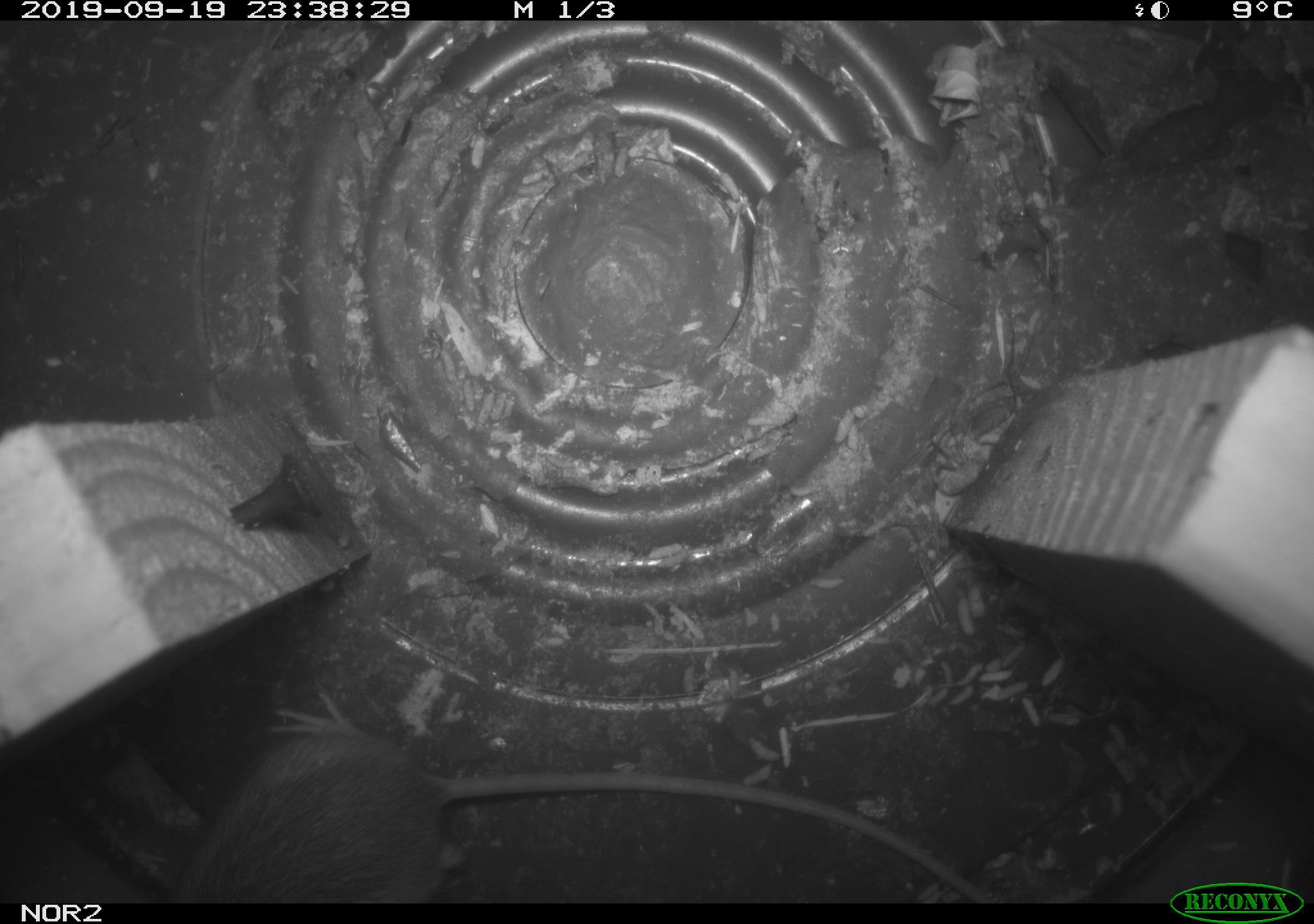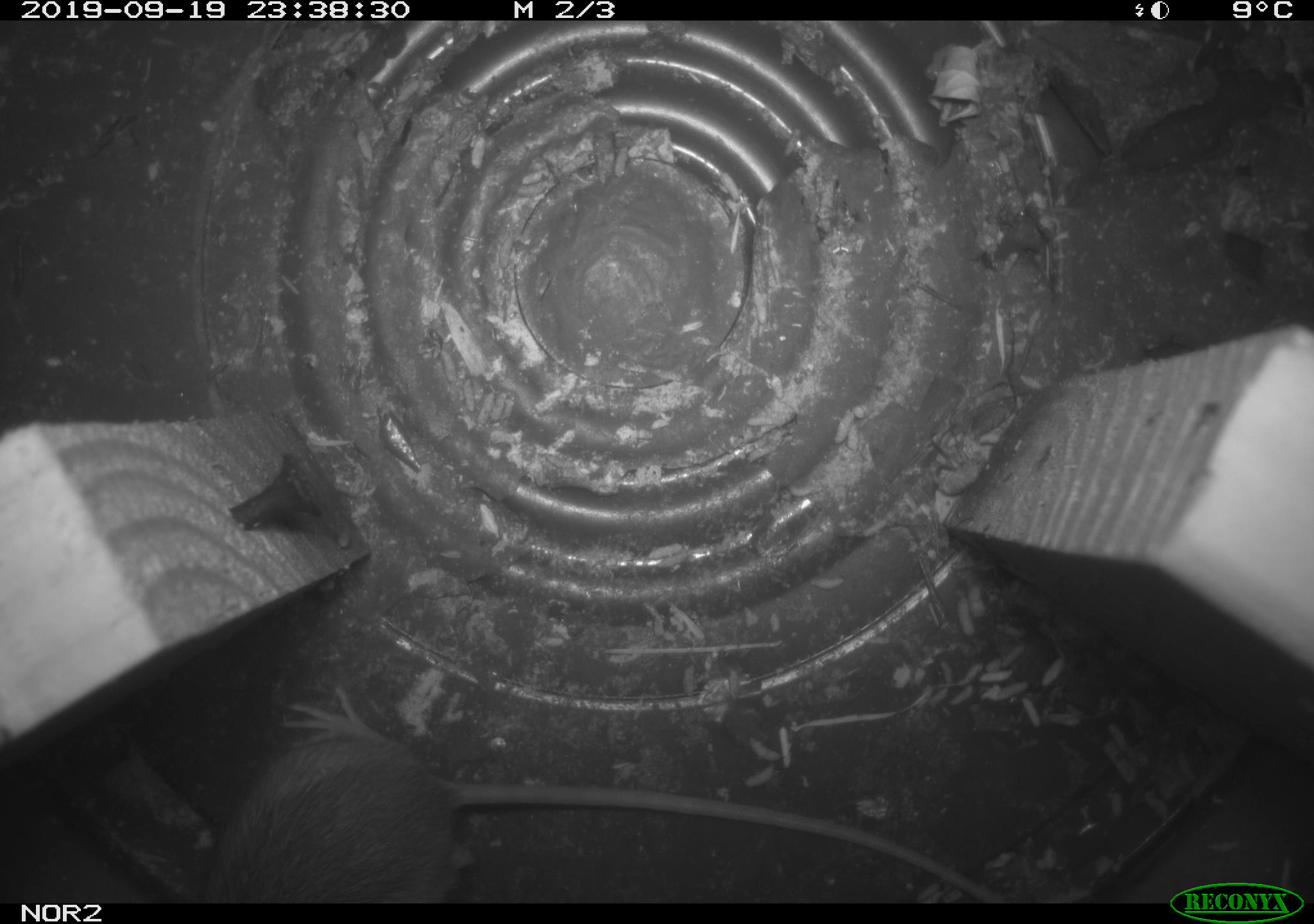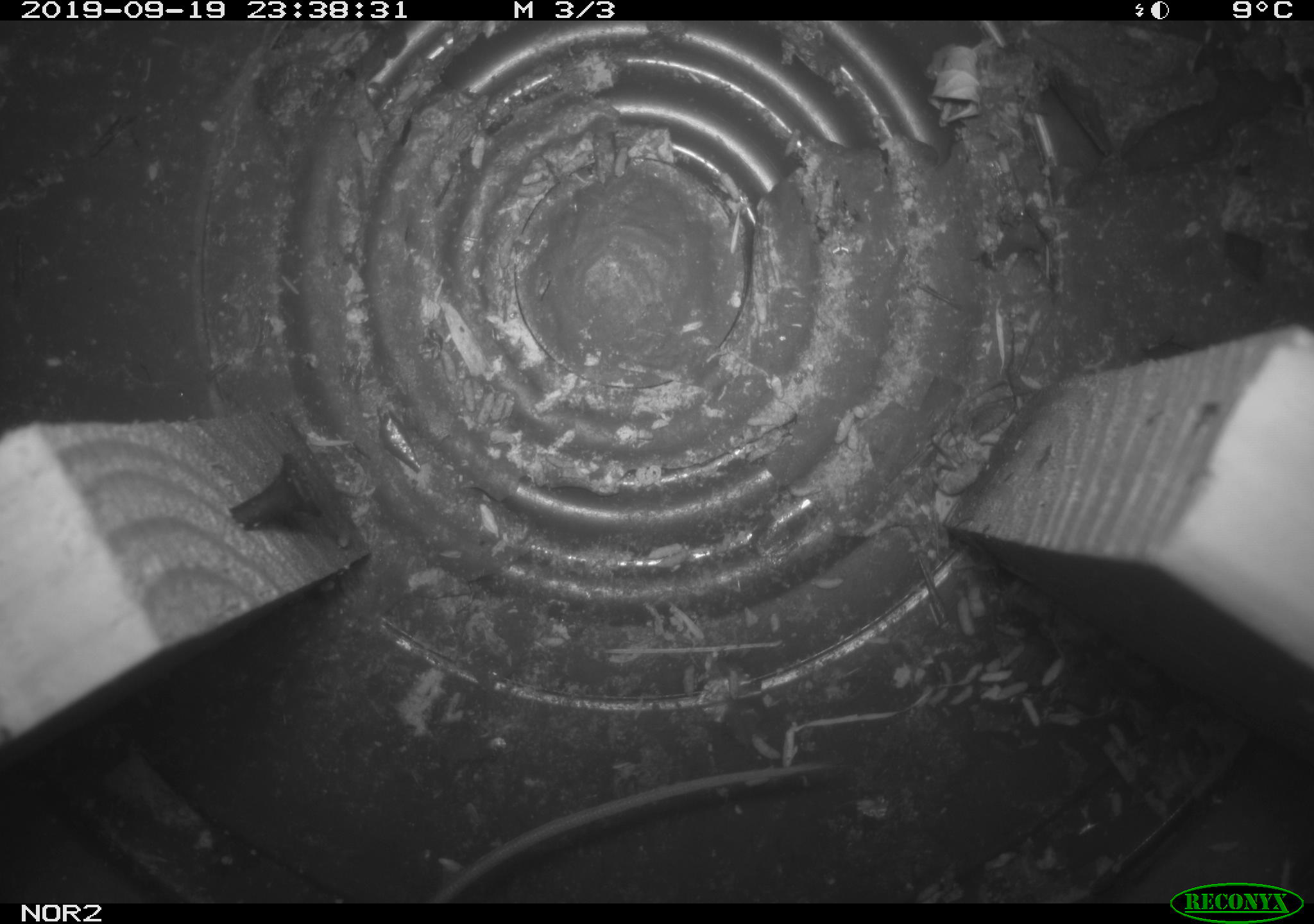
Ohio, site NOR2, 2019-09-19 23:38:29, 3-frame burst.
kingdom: Animalia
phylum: Chordata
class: Mammalia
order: Rodentia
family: Zapodidae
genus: Napaeozapus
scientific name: Napaeozapus insignis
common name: woodland jumping mouse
Woodland jumping mouse (Napaeozapus insignis).